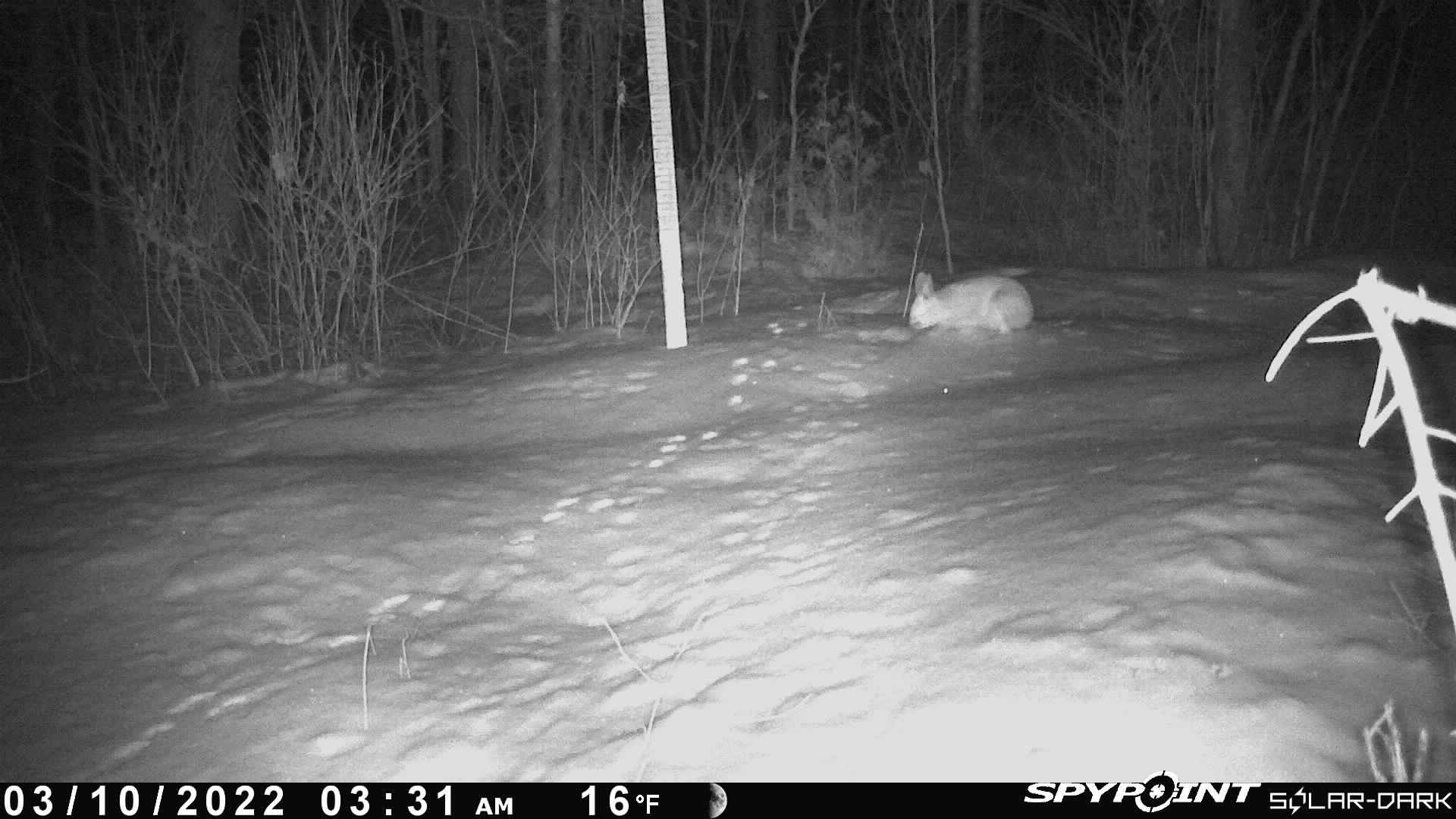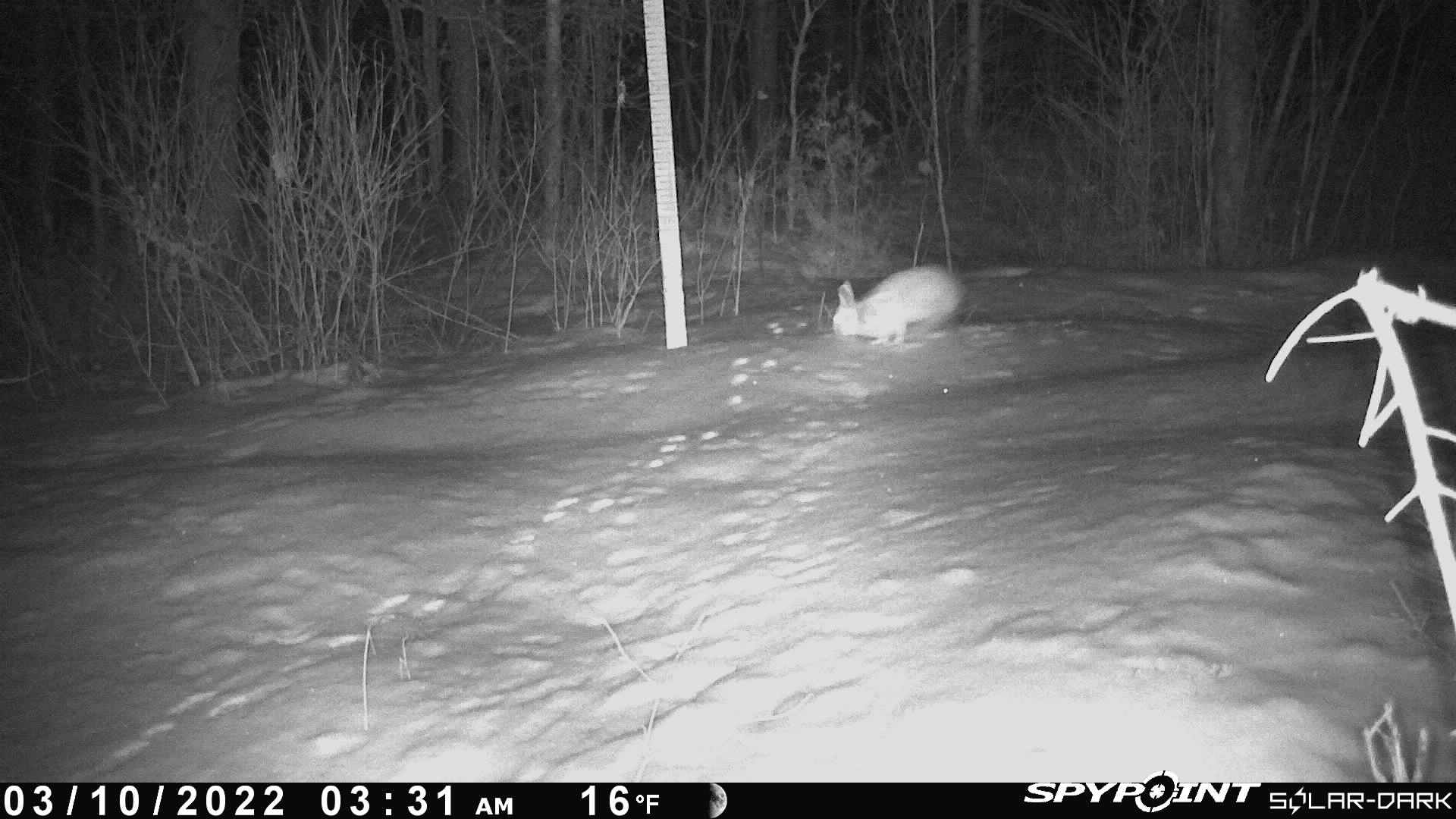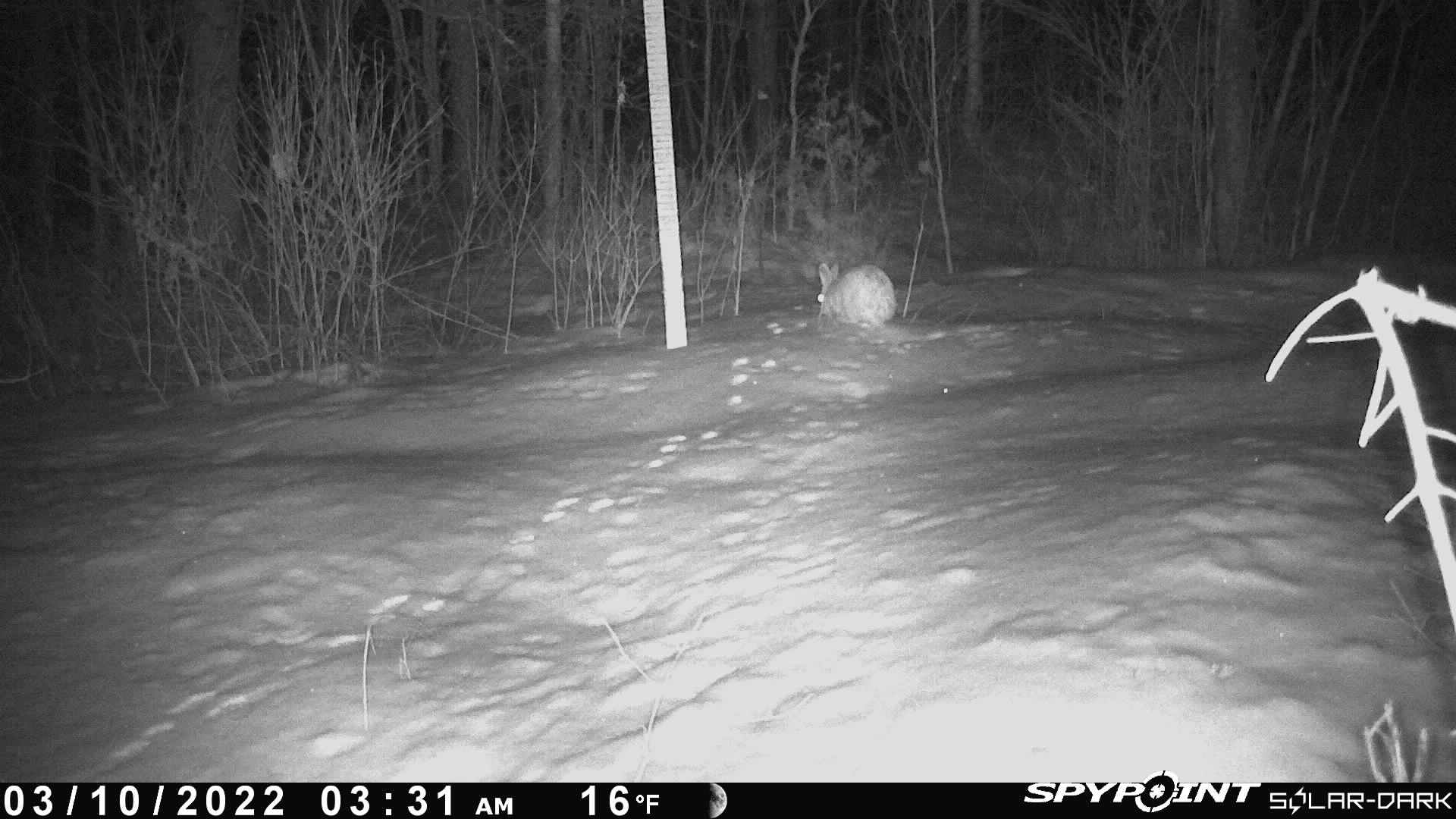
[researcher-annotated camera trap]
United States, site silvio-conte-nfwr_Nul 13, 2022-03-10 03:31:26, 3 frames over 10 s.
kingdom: Animalia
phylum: Chordata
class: Mammalia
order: Lagomorpha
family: Leporidae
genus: Lepus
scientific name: Lepus americanus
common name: snowshoe hare